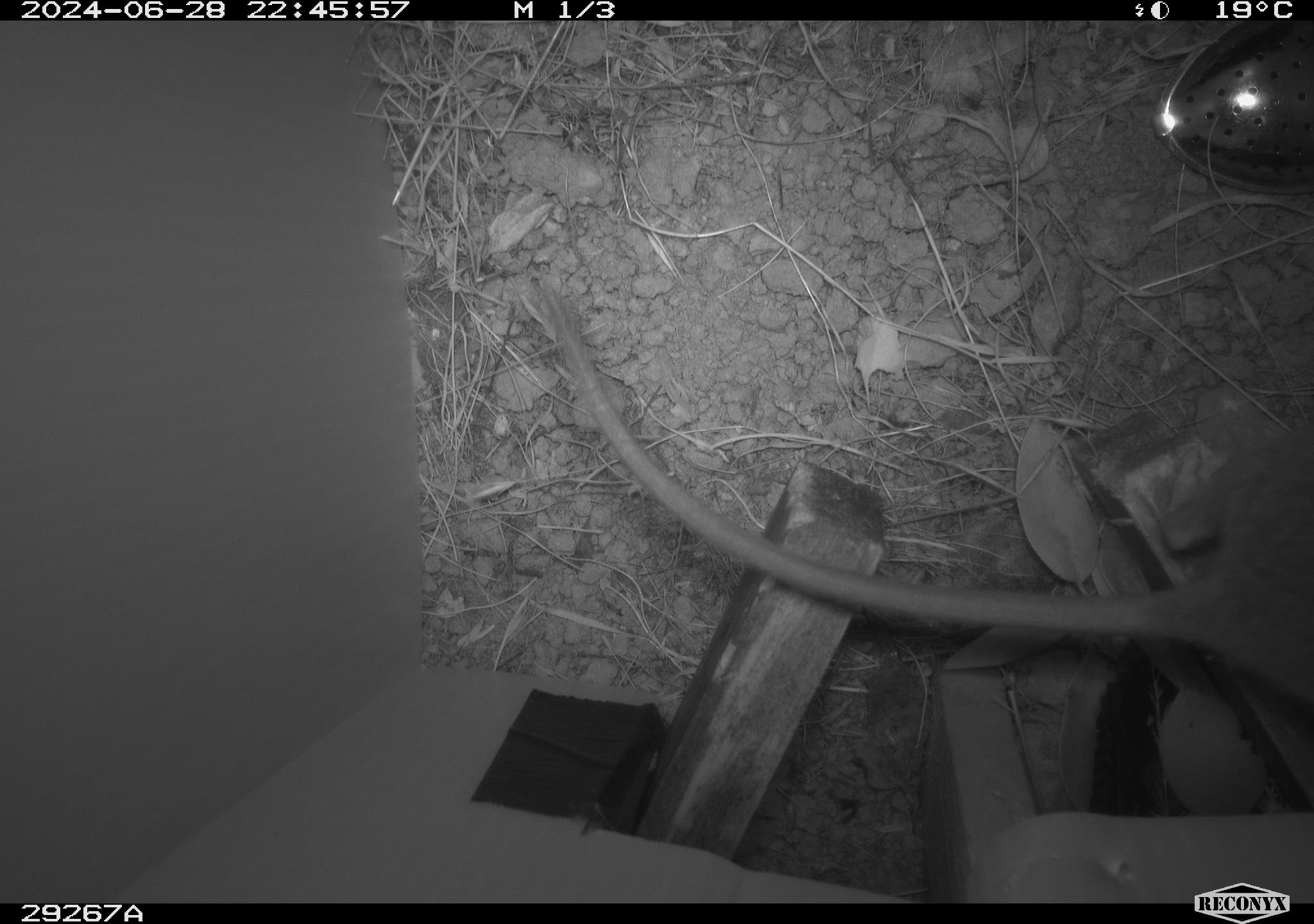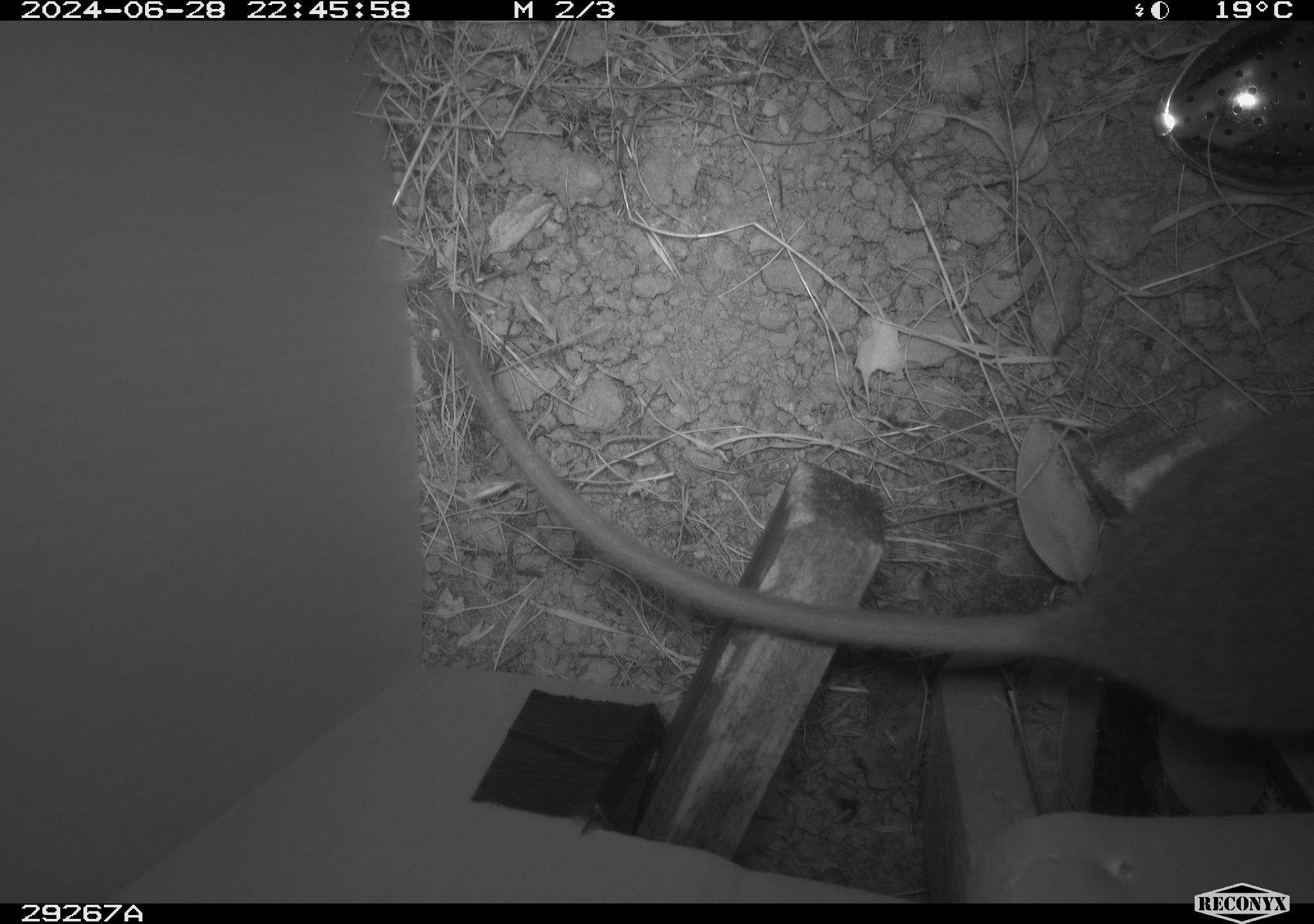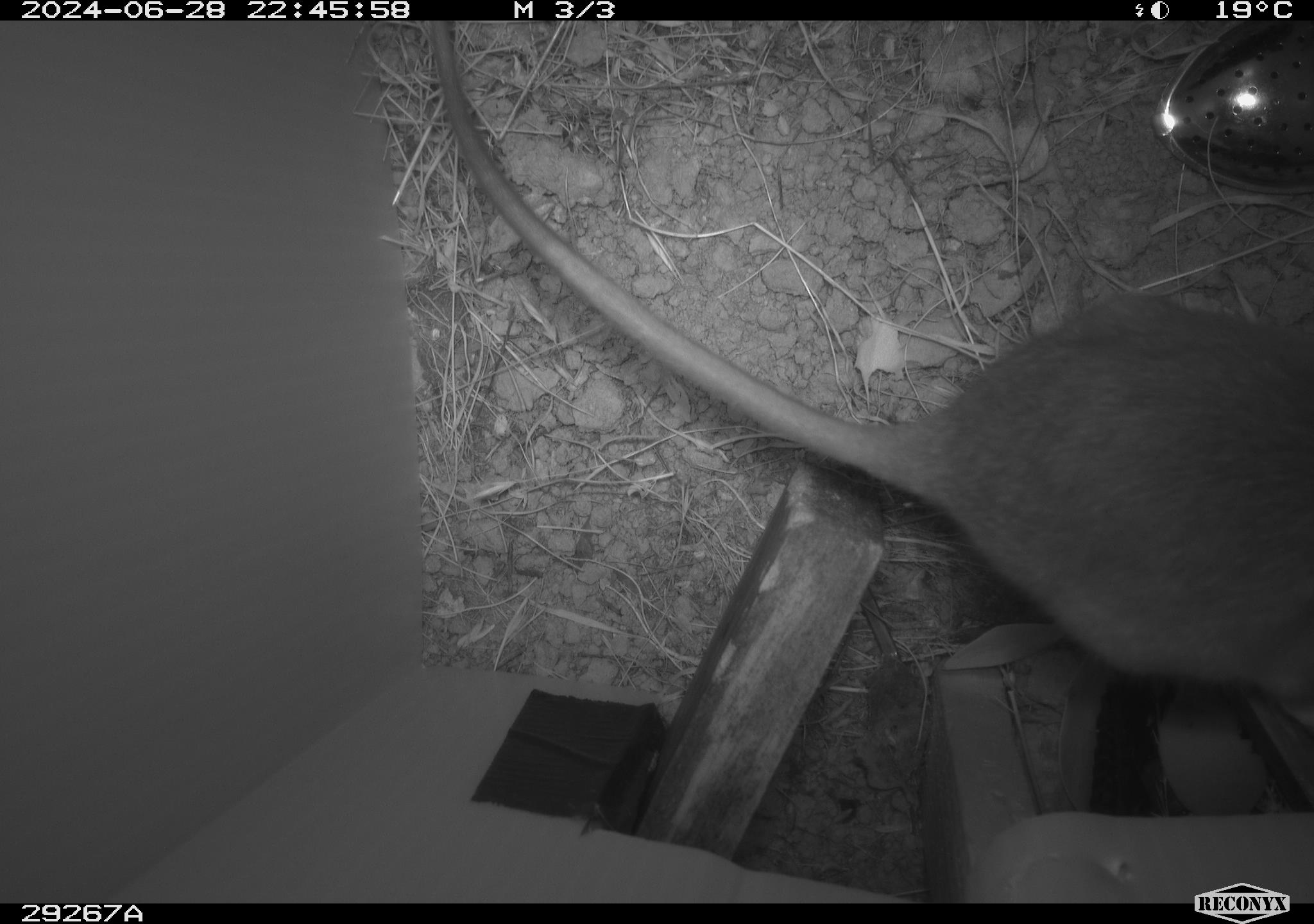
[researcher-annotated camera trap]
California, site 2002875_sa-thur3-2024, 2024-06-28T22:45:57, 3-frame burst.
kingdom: Animalia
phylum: Chordata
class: Mammalia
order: Rodentia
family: Cricetidae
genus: Neotoma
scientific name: Neotoma fuscipes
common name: dusky-footed woodrat